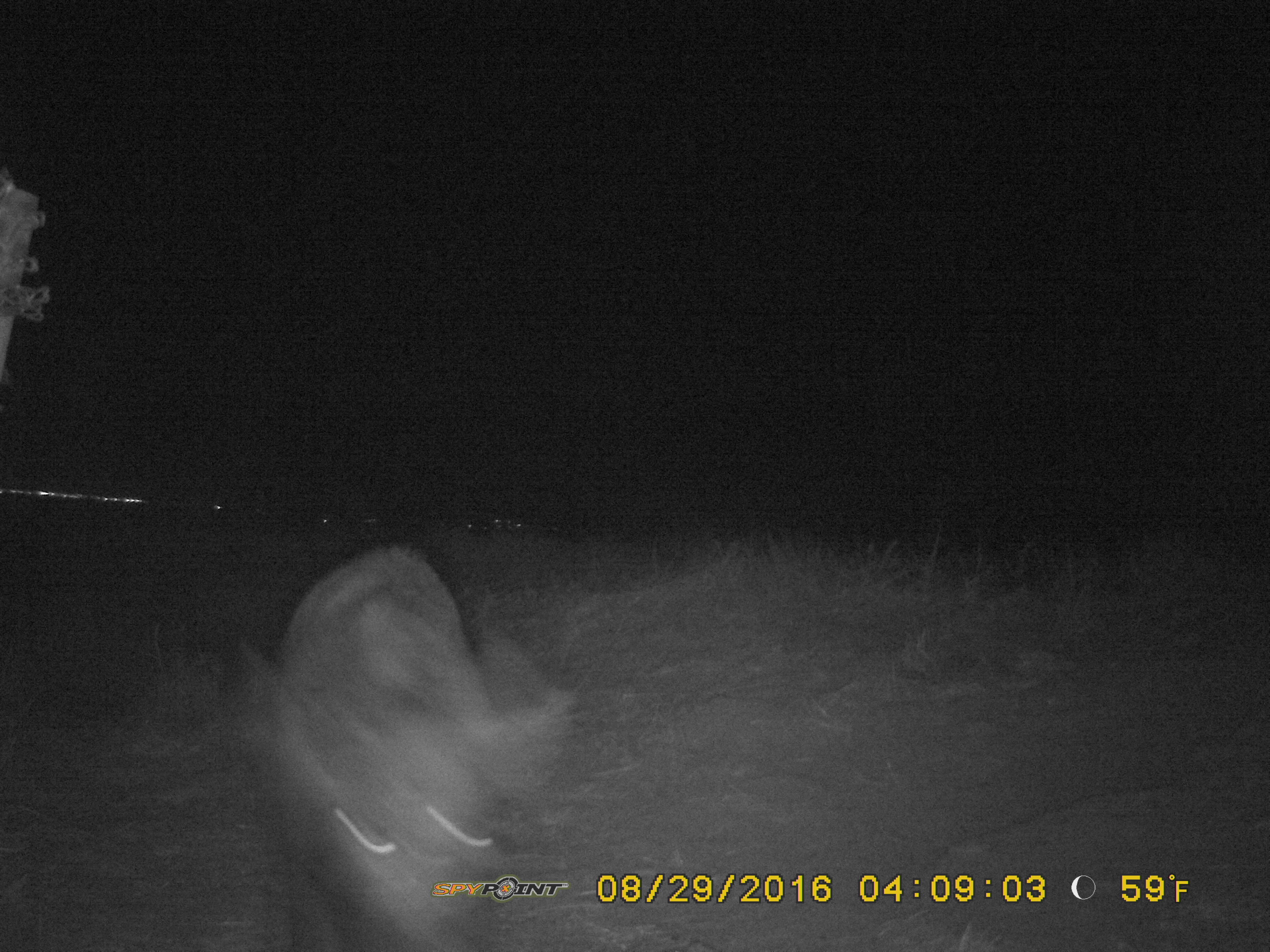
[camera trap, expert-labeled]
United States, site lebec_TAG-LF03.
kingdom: Animalia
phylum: Chordata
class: Mammalia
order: Artiodactyla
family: Suidae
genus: Sus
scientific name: Sus scrofa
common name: wild boar